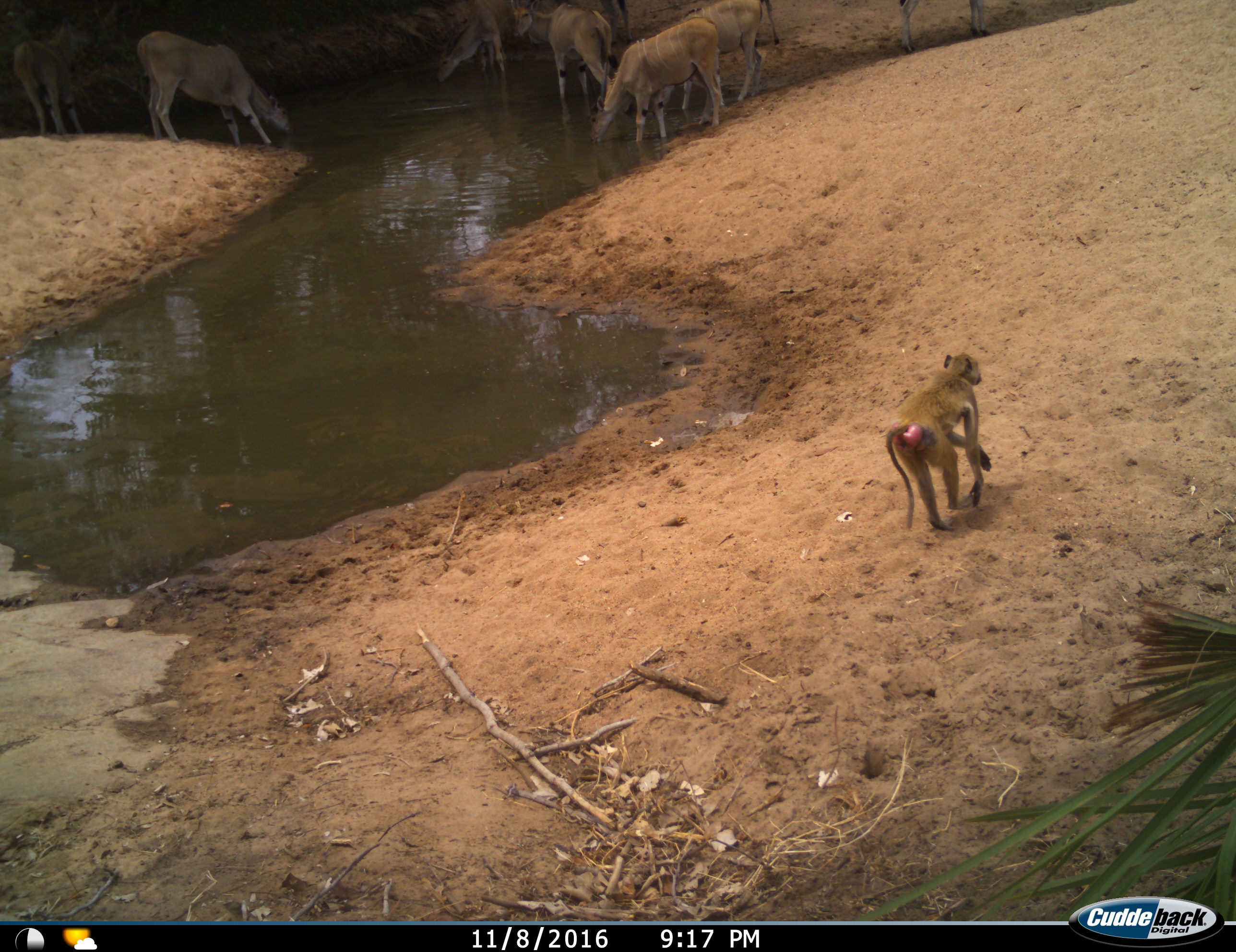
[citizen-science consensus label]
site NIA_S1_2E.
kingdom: Animalia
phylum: Chordata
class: Mammalia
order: Primates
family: Cercopithecidae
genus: Papio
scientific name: Papio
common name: baboon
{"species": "baboon (Papio)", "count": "1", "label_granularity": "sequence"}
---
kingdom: Animalia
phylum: Chordata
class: Mammalia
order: Artiodactyla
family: Bovidae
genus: Tragelaphus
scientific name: Tragelaphus oryx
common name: eland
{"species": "eland (Tragelaphus oryx)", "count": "8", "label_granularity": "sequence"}